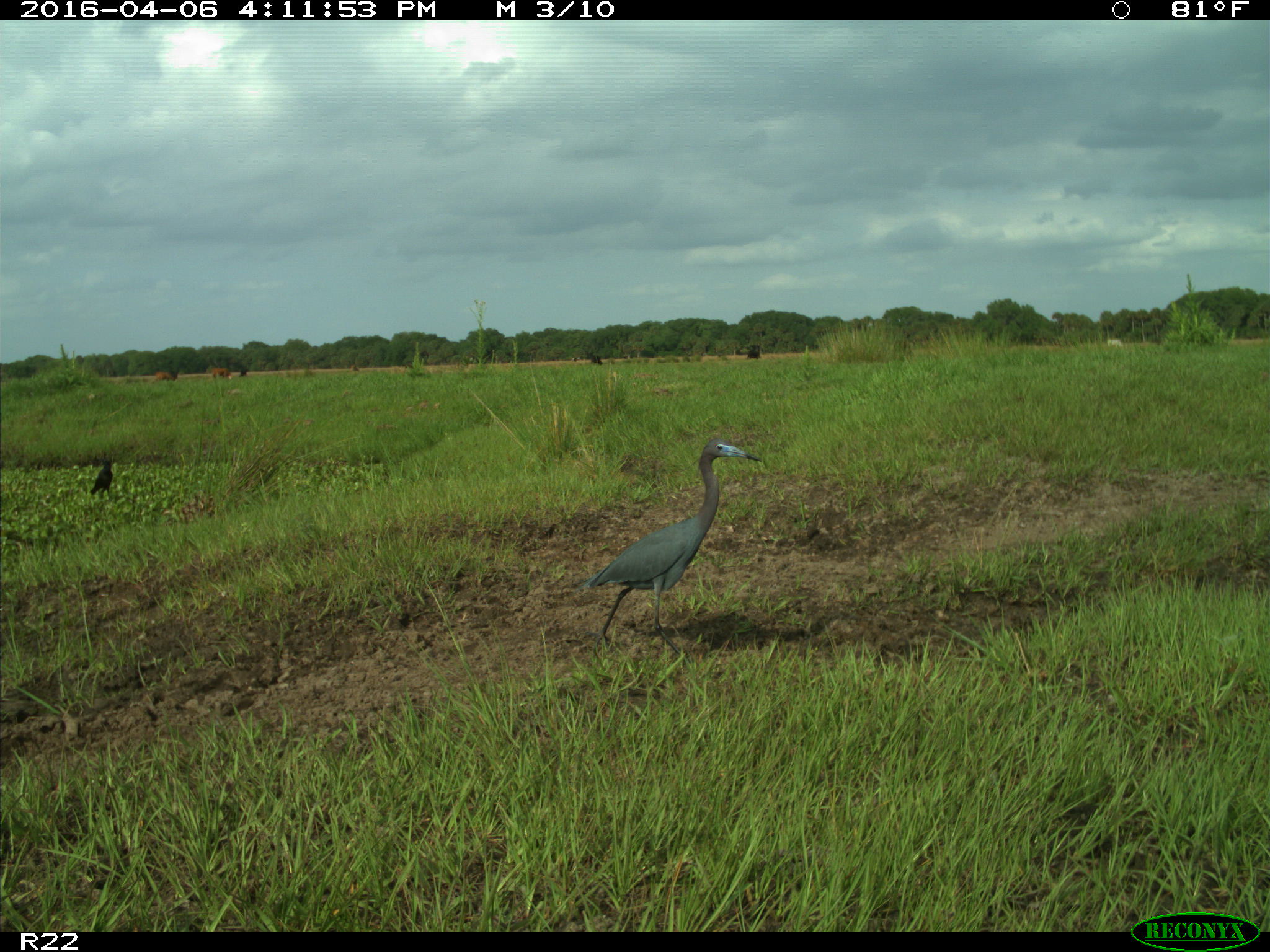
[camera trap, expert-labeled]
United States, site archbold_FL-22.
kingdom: Animalia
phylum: Chordata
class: Mammalia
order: Artiodactyla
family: Bovidae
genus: Bos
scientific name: Bos taurus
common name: domestic cow